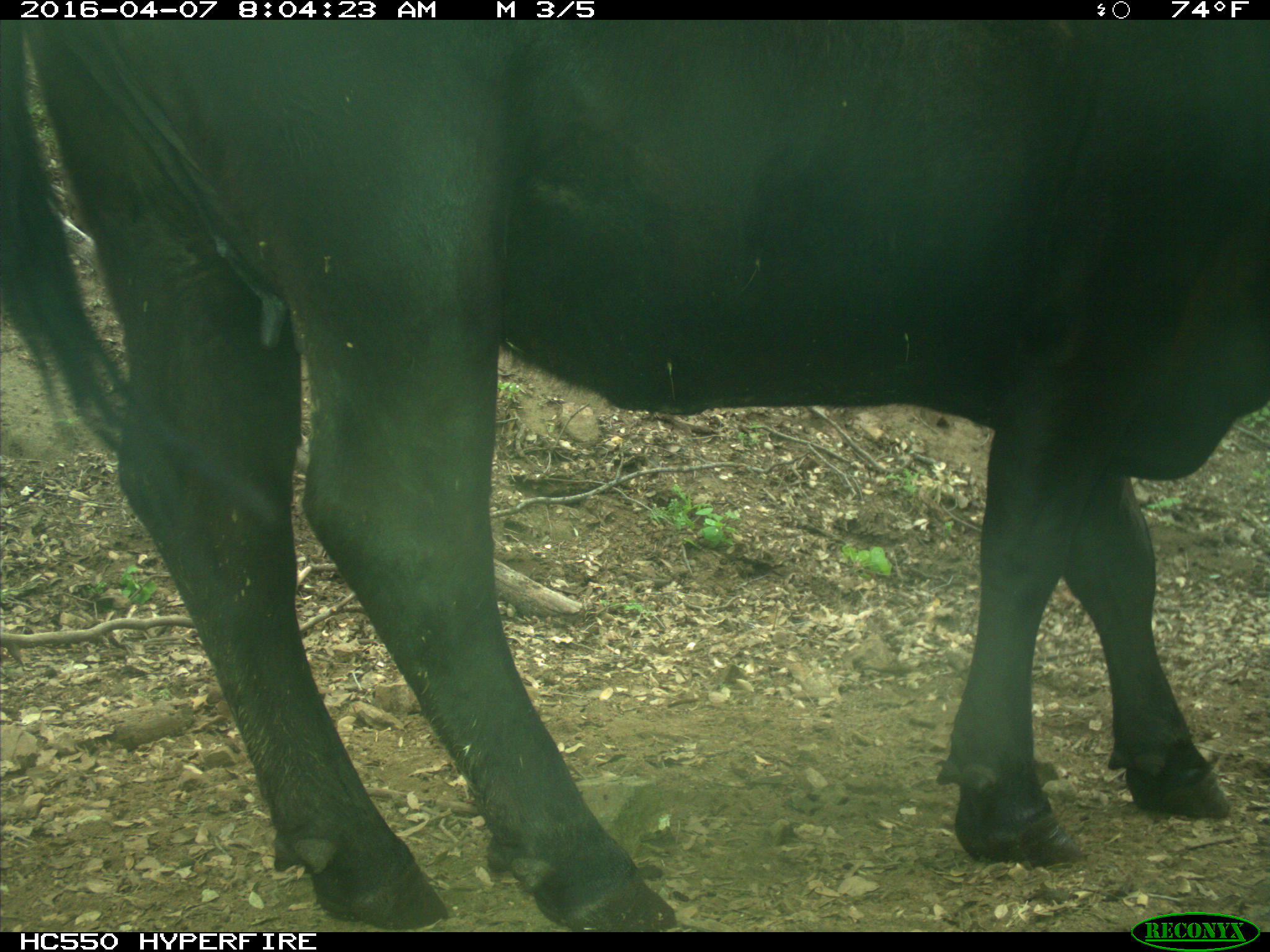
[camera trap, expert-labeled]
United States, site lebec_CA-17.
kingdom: Animalia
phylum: Chordata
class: Mammalia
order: Artiodactyla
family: Bovidae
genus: Bos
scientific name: Bos taurus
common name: domestic cow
Bos taurus (domestic cow).